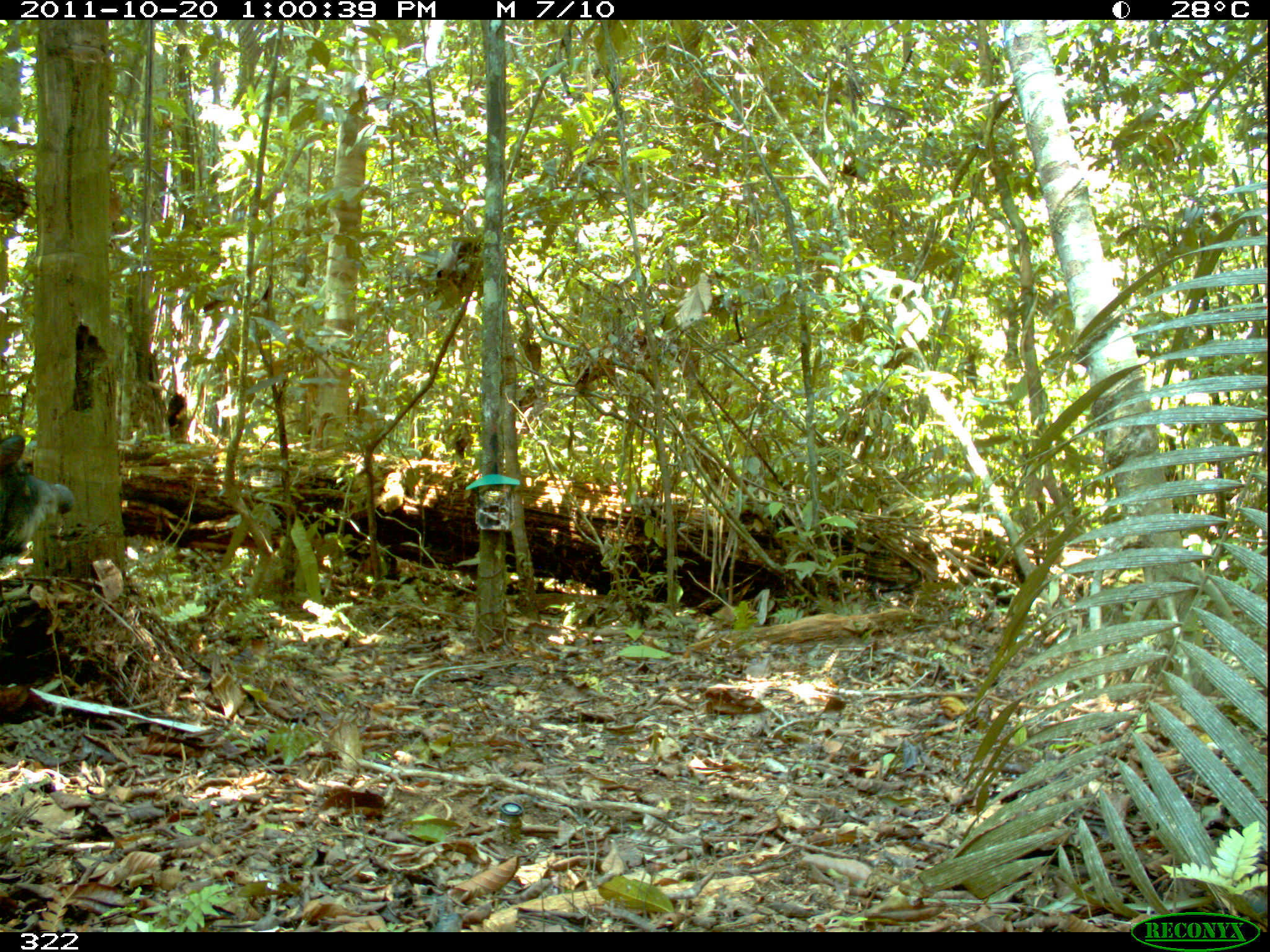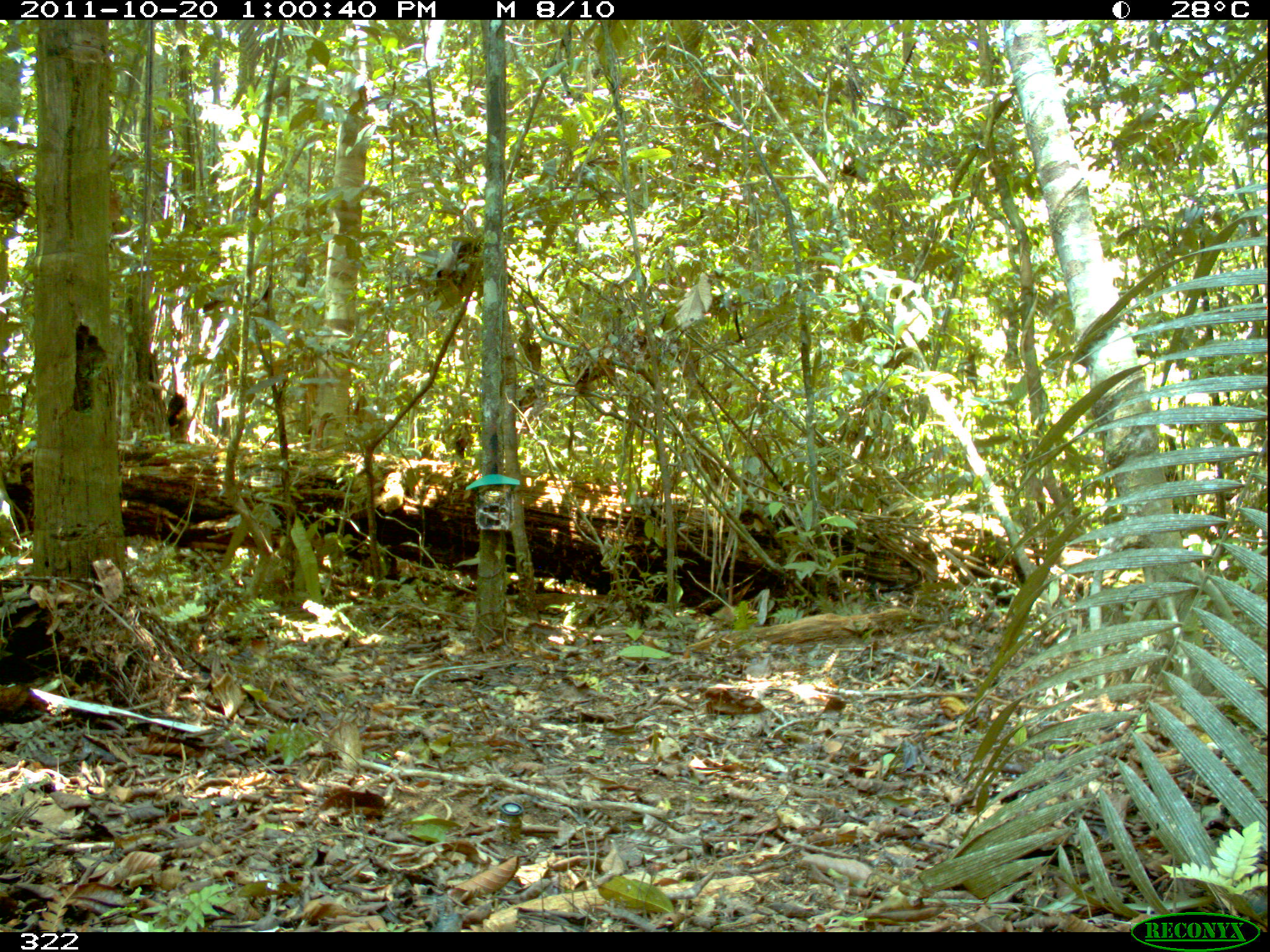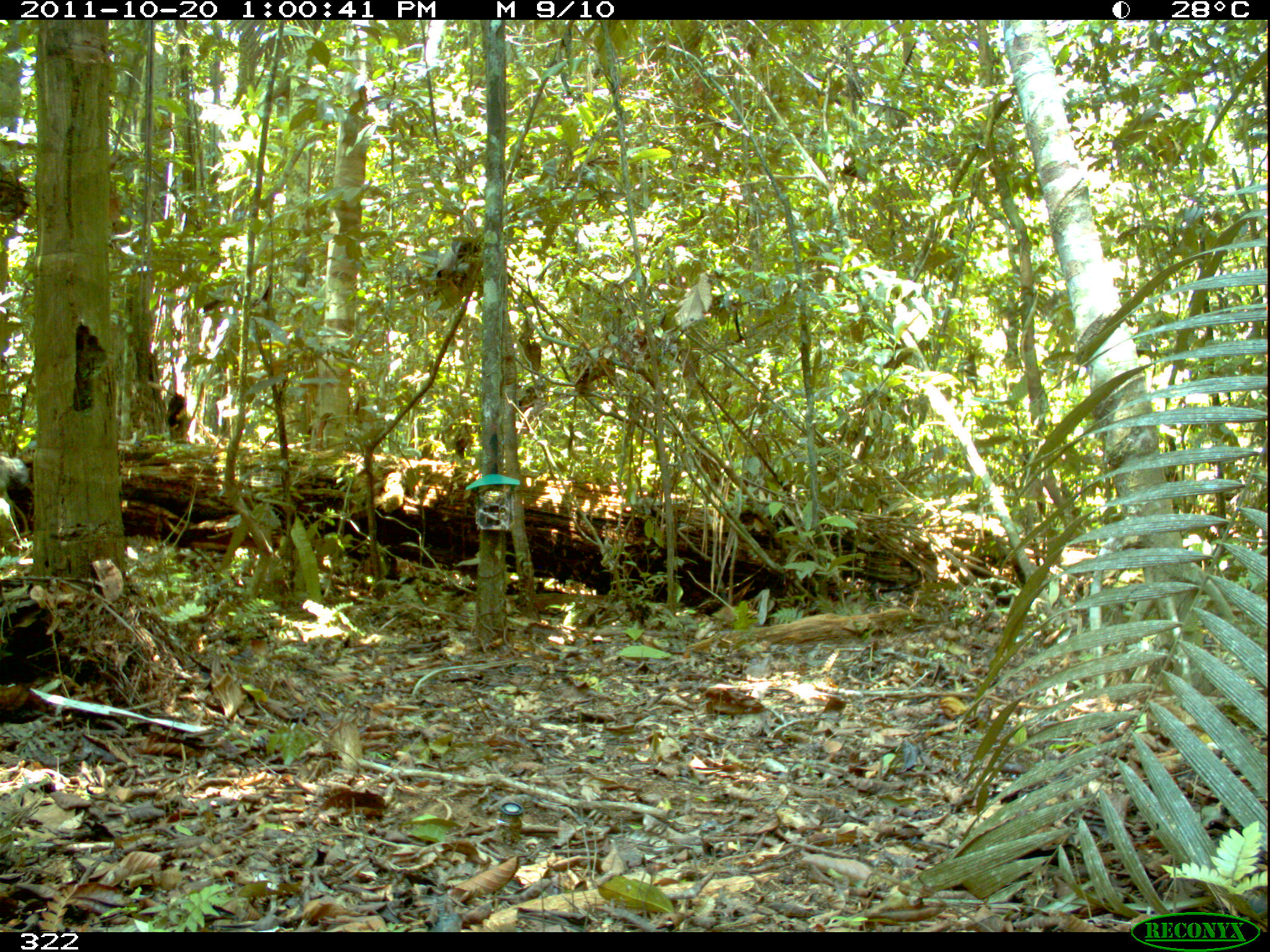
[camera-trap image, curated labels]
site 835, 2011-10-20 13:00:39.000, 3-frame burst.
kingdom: Animalia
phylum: Chordata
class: Mammalia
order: Artiodactyla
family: Tayassuidae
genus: Tayassu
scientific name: Tayassu pecari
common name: white-lipped peccary